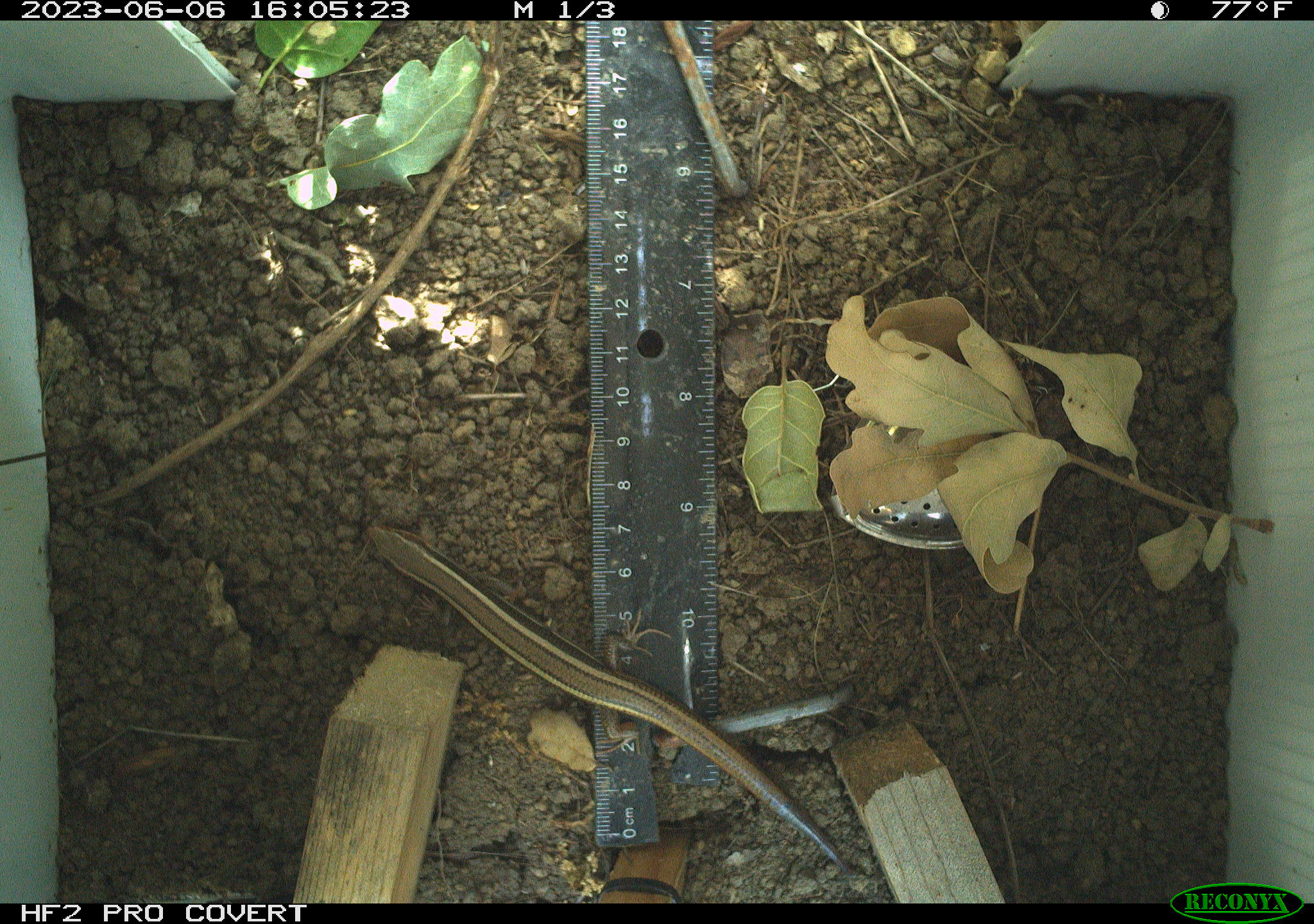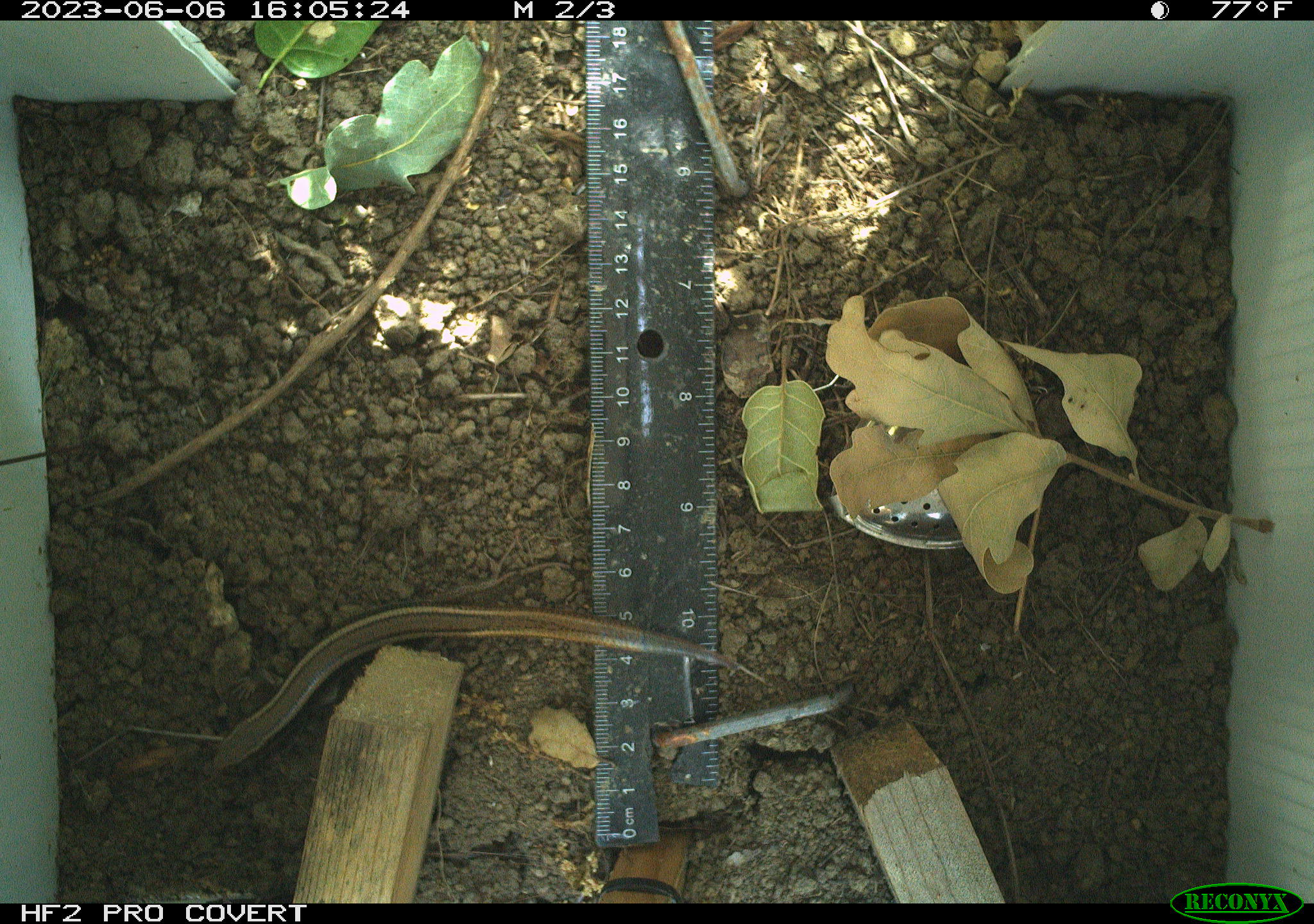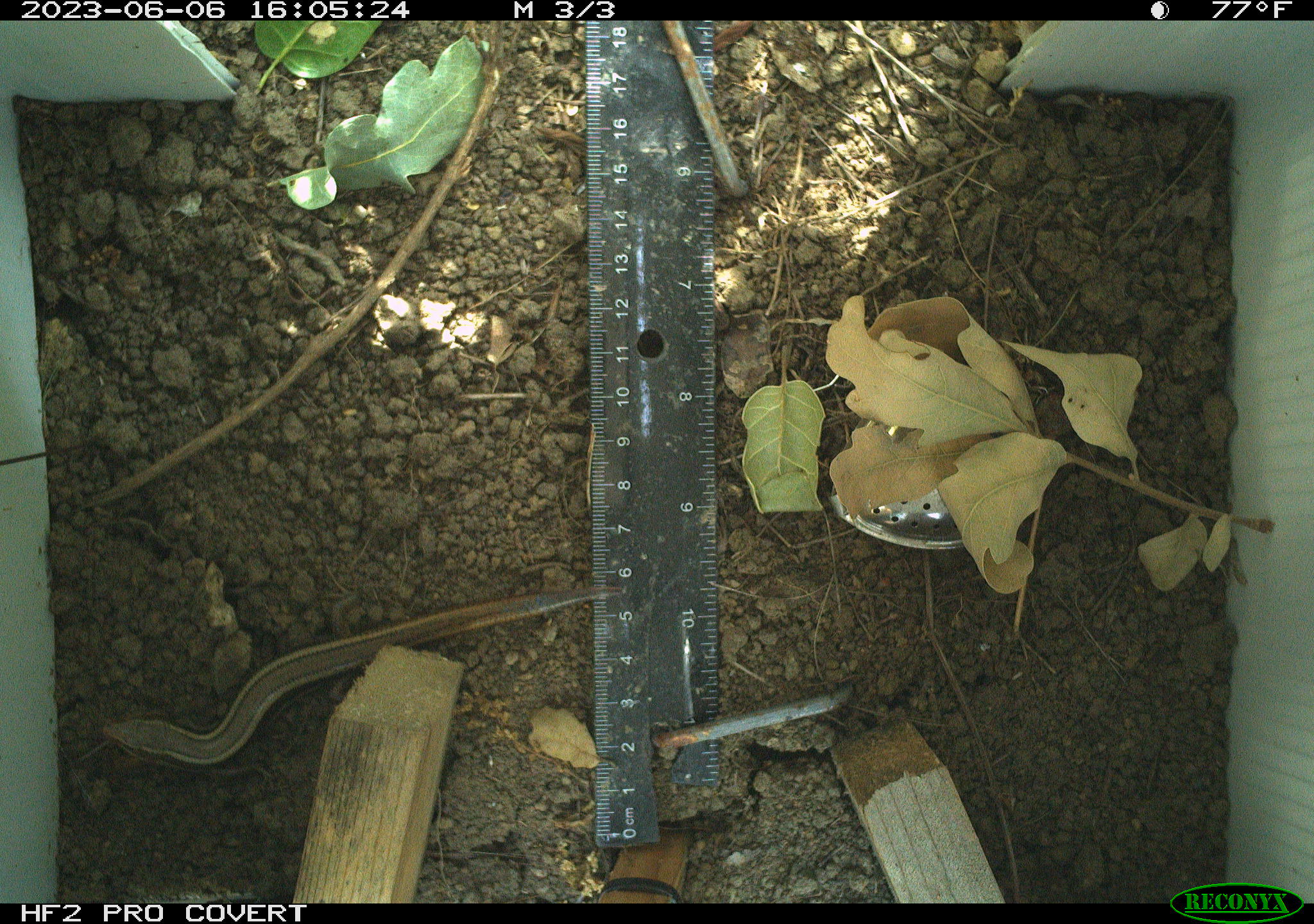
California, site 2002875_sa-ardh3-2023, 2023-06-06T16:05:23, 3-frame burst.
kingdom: Animalia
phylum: Chordata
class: Reptilia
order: Squamata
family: Scincidae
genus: Plestiodon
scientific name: Plestiodon skiltonianus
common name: western skink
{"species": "western skink (Plestiodon skiltonianus)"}